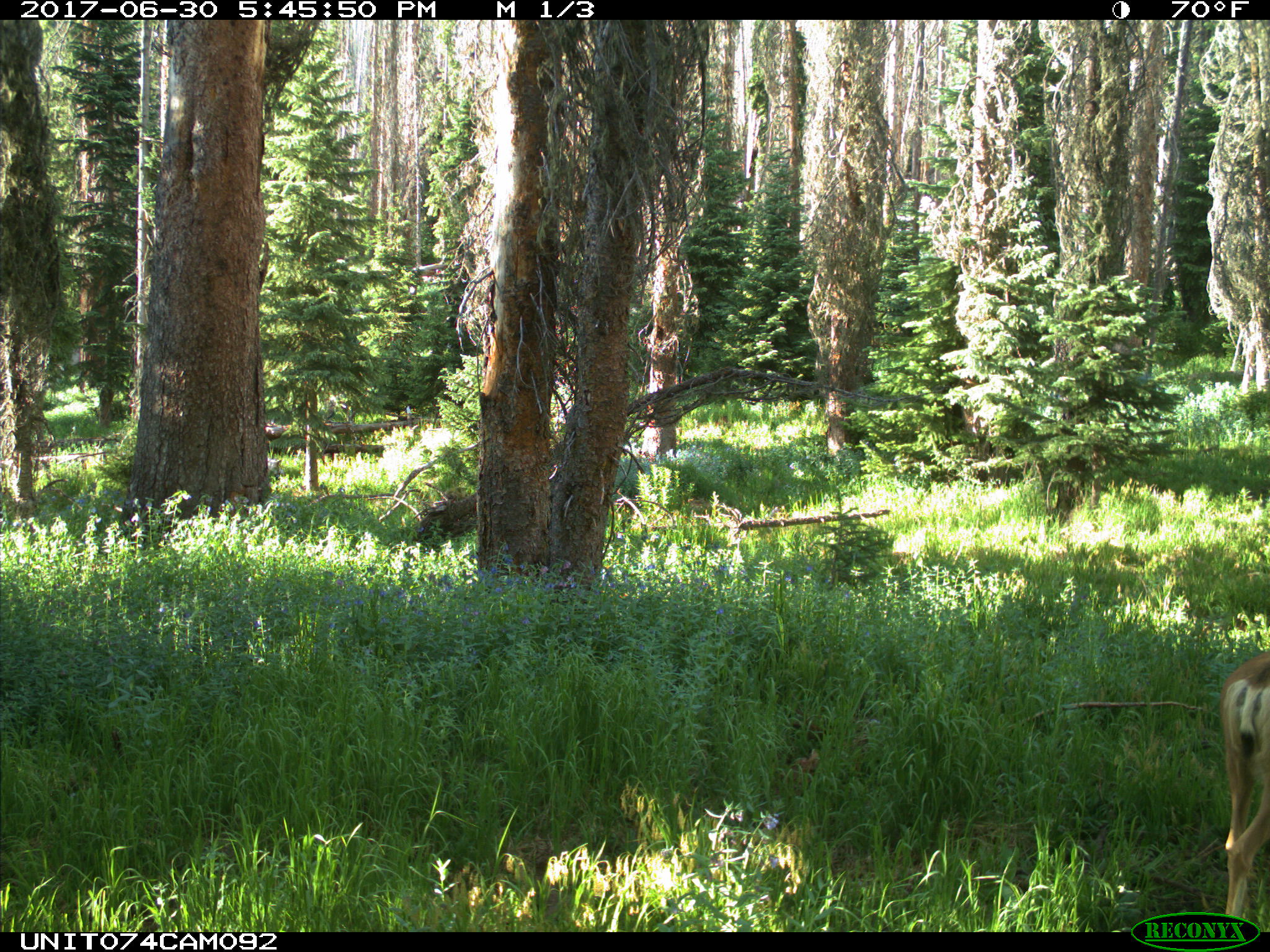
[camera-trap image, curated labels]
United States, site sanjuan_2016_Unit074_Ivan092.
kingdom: Animalia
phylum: Chordata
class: Mammalia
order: Artiodactyla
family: Cervidae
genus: Odocoileus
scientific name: Odocoileus hemionus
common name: mule deer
Odocoileus hemionus (mule deer).